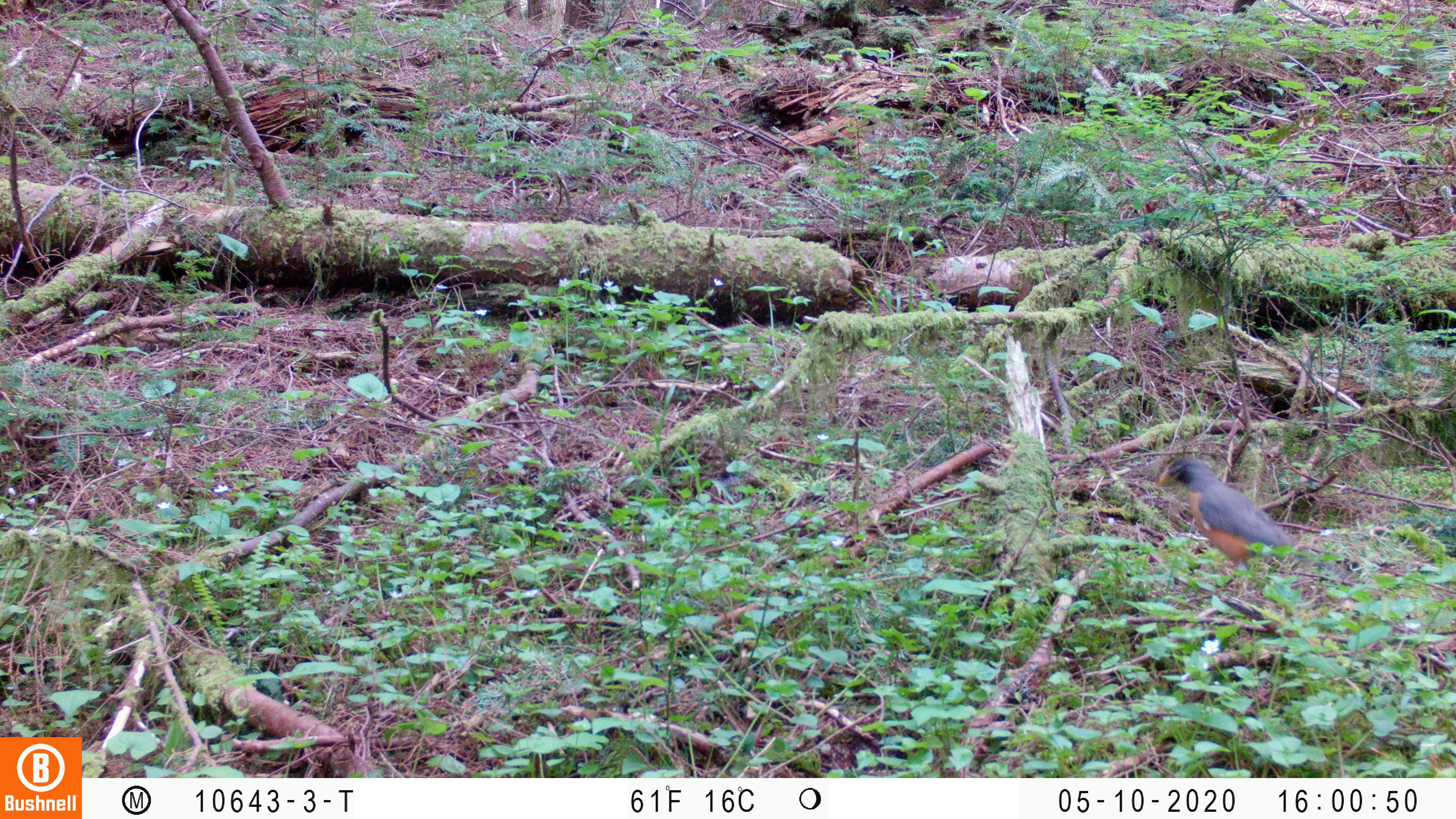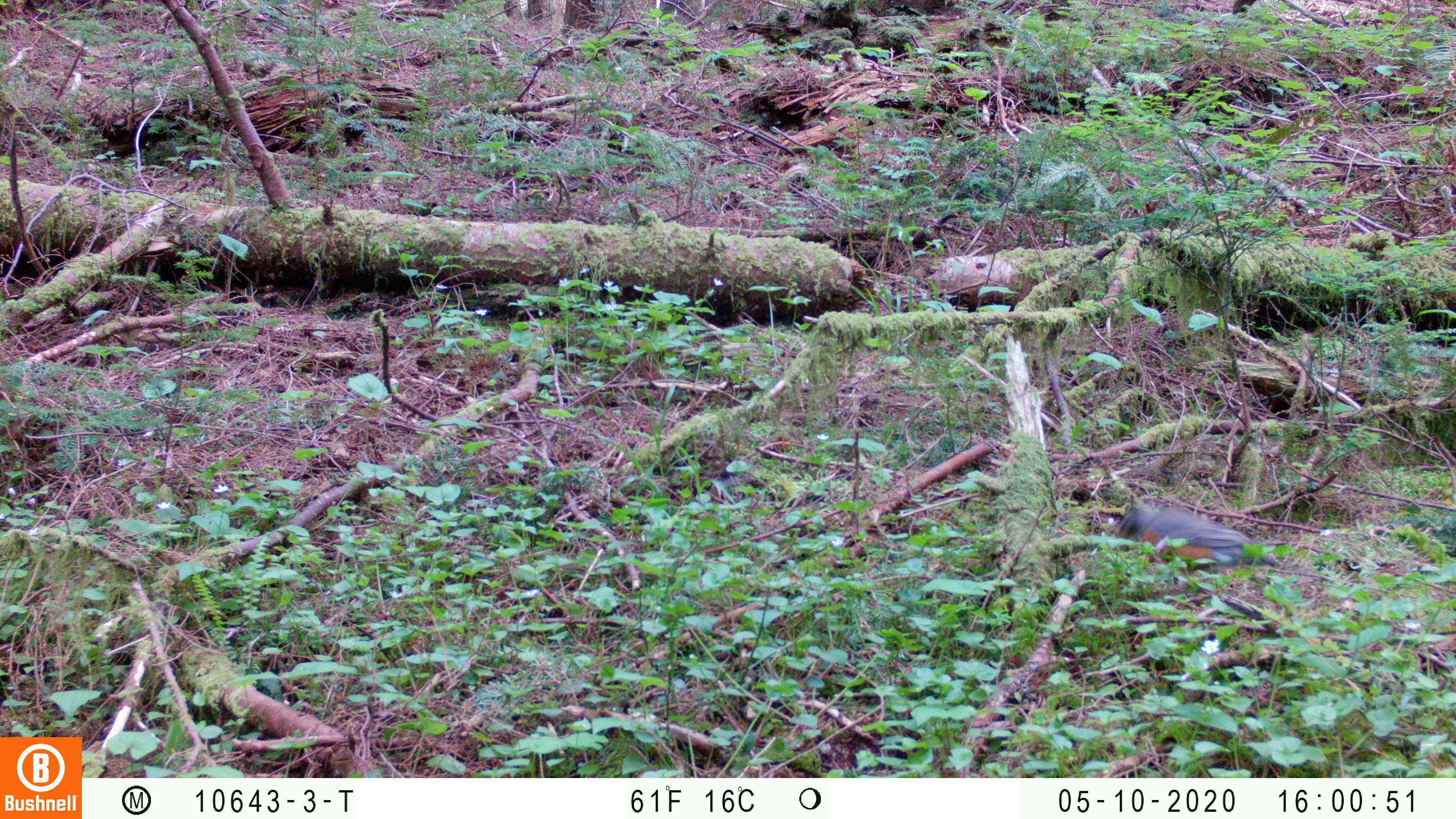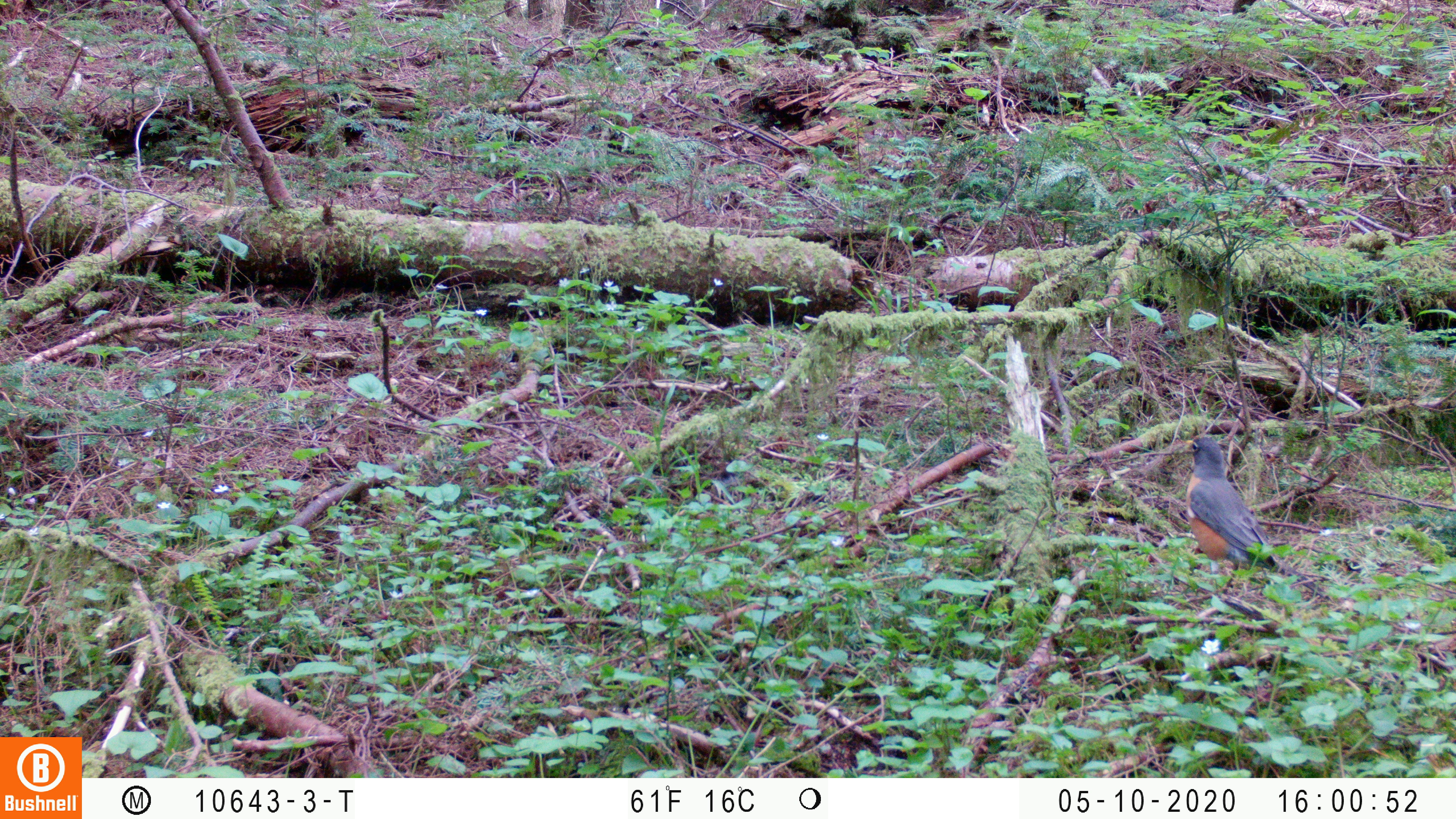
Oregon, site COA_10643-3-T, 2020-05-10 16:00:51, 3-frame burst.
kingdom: Animalia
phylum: Chordata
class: Aves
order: Passeriformes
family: Turdidae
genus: Turdus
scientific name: Turdus migratorius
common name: american robin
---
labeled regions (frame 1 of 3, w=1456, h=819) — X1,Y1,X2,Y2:
american robin: 1144,445,1323,585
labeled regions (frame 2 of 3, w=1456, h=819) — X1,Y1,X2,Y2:
american robin: 1101,483,1304,585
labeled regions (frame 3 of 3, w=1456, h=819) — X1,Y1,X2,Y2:
american robin: 1166,423,1342,615